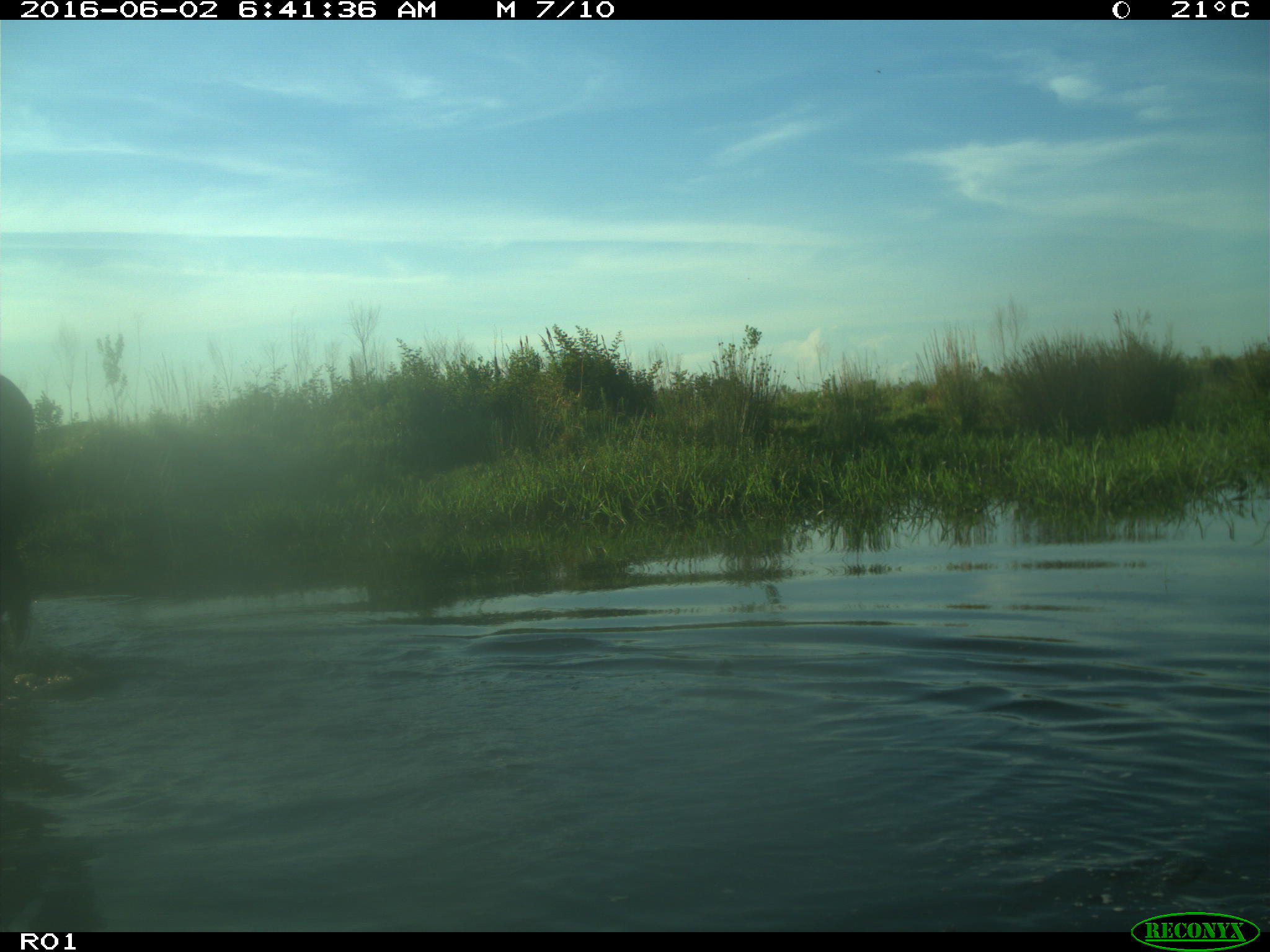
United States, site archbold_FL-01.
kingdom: Animalia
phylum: Chordata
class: Mammalia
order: Artiodactyla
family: Bovidae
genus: Bos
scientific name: Bos taurus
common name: domestic cow